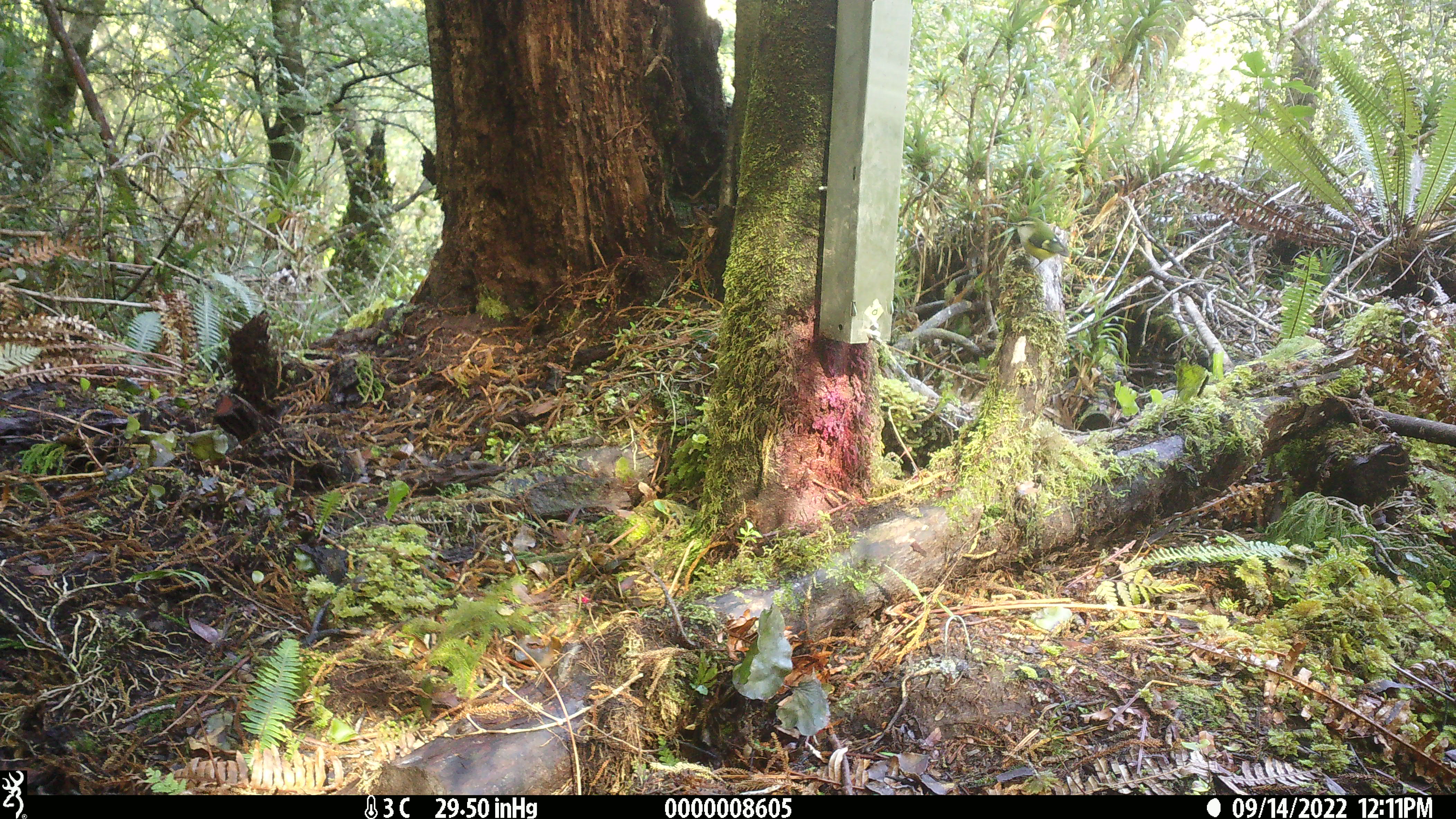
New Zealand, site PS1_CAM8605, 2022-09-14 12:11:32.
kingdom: Animalia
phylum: Chordata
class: Aves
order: Passeriformes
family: Acanthisittidae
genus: Acanthisitta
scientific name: Acanthisitta chloris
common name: rifleman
Rifleman (Acanthisitta chloris).